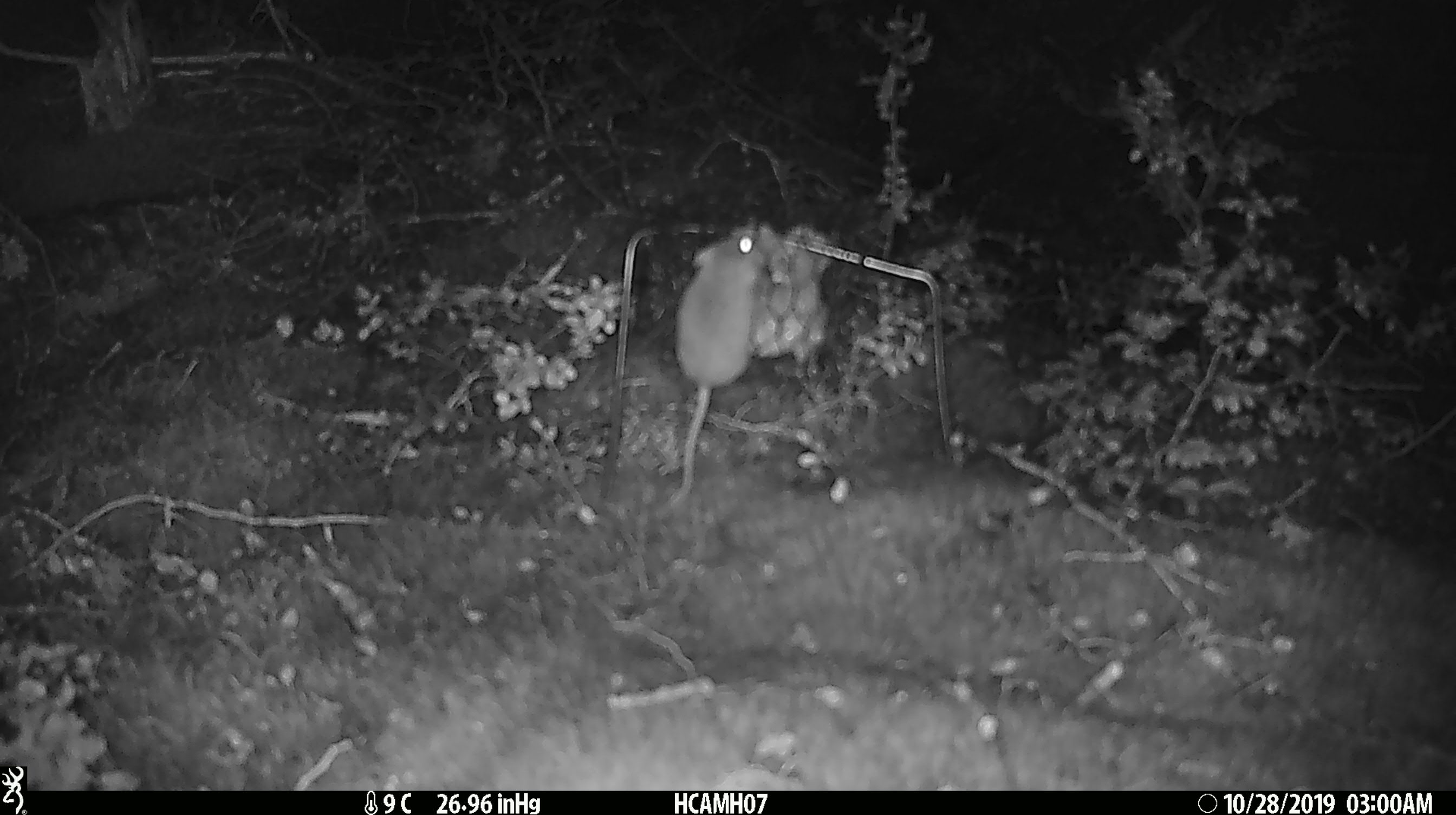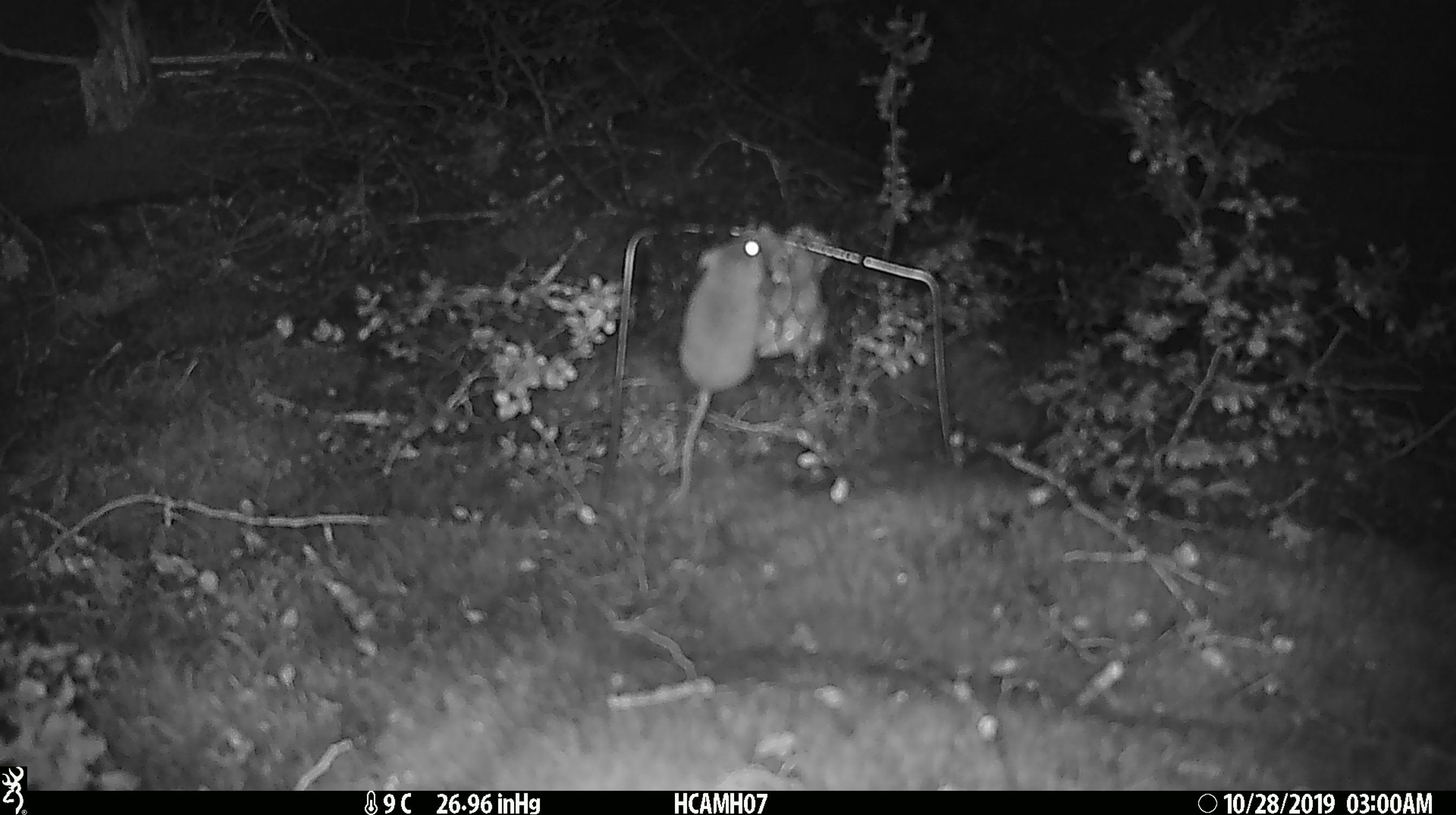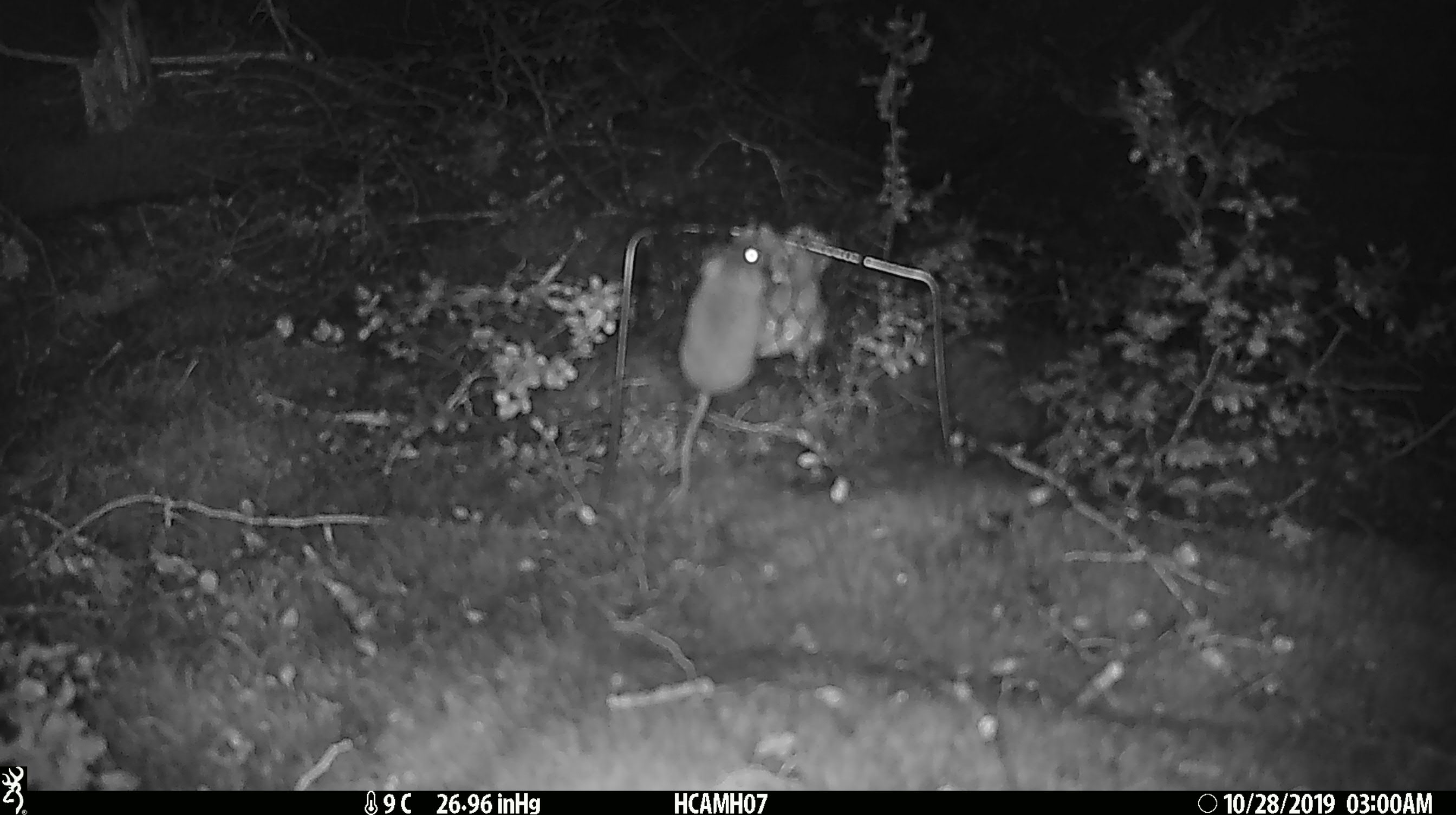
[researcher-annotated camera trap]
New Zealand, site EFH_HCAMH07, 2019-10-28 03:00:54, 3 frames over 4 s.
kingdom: Animalia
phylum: Chordata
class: Mammalia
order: Rodentia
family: Muridae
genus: Mus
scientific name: Mus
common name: mouse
Mouse (Mus).